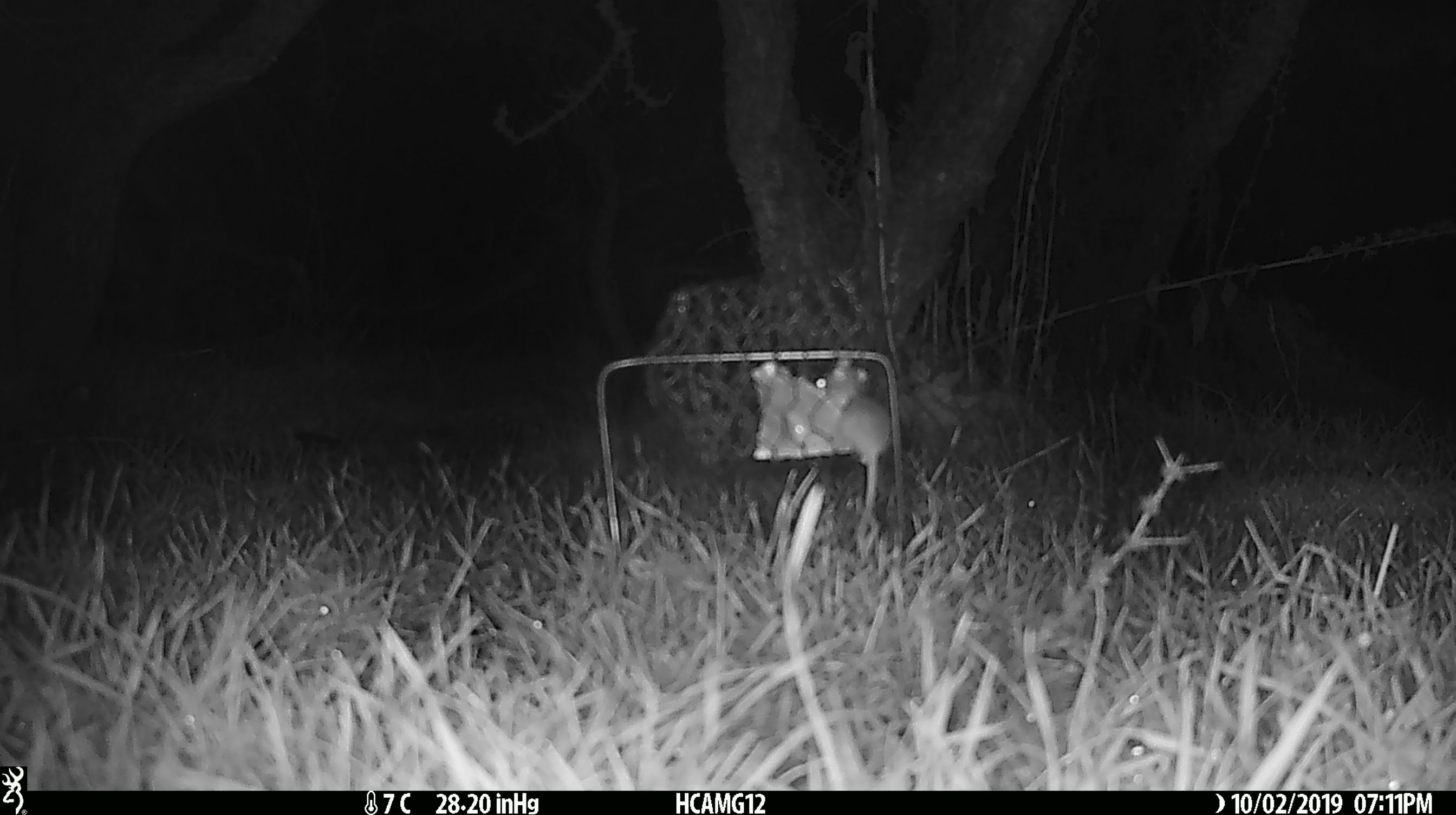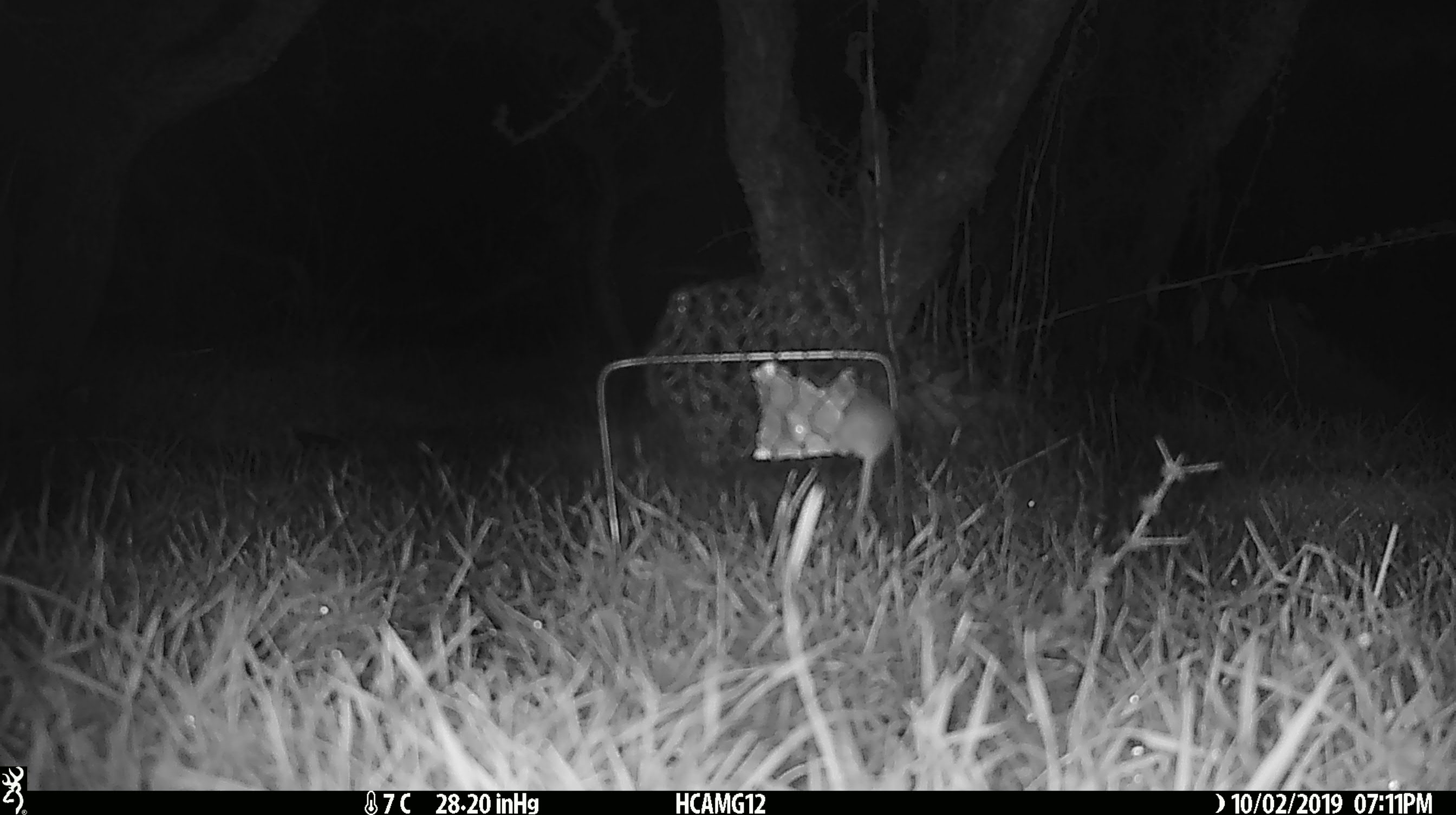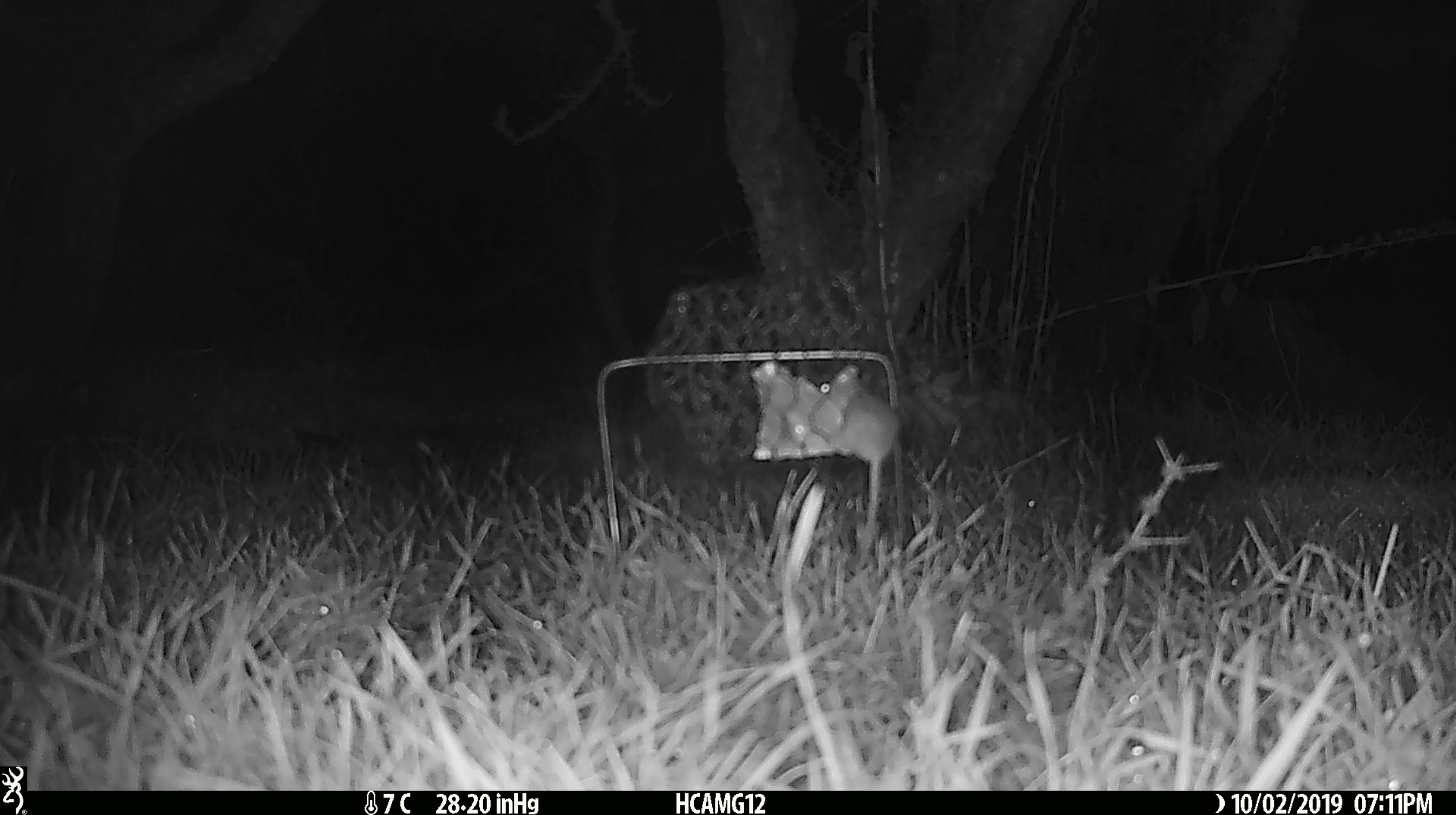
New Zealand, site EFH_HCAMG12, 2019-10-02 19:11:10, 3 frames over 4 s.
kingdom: Animalia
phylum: Chordata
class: Mammalia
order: Rodentia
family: Muridae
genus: Mus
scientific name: Mus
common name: mouse